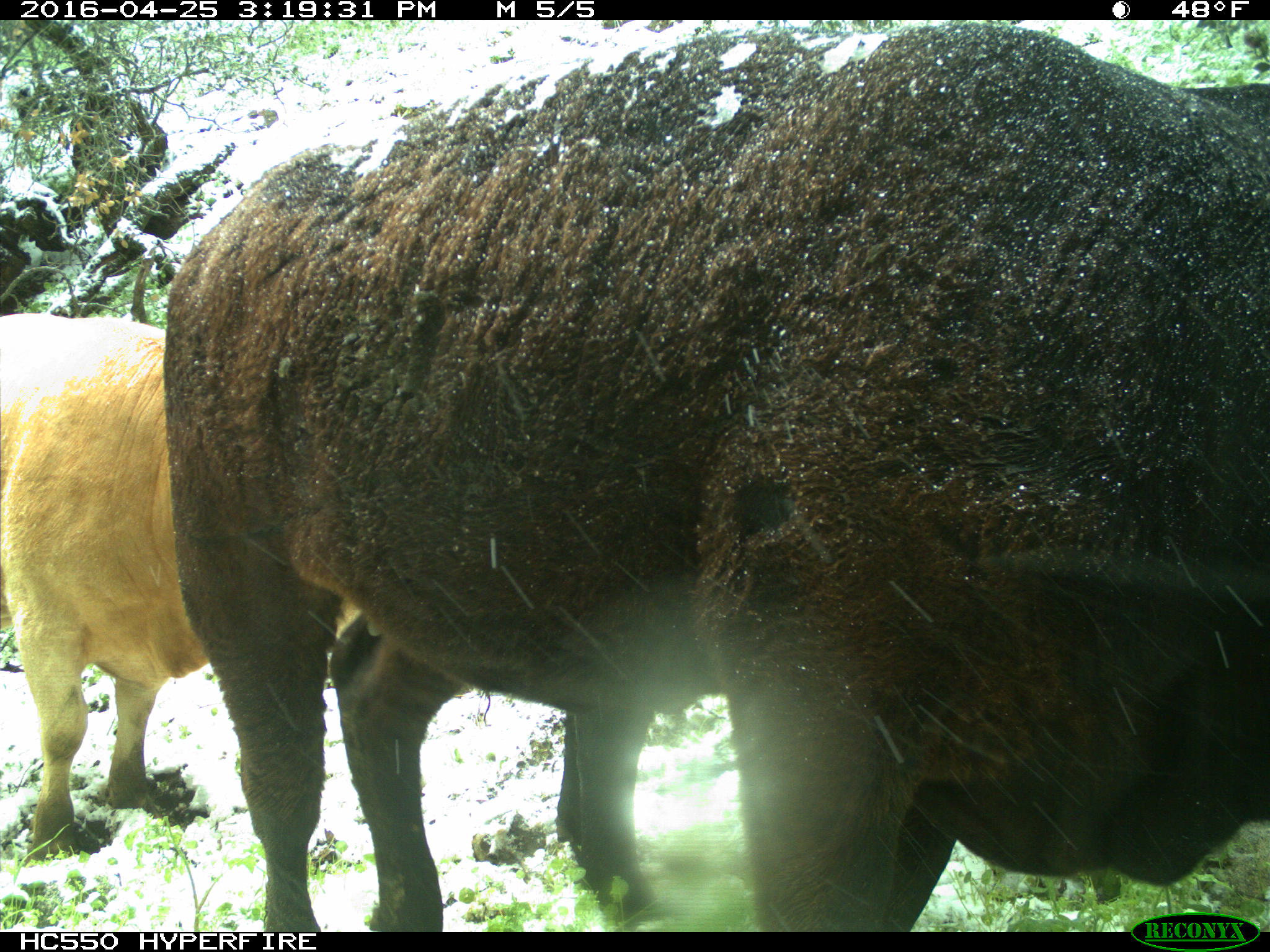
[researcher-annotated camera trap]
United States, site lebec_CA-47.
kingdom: Animalia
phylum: Chordata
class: Mammalia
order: Artiodactyla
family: Bovidae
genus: Bos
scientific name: Bos taurus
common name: domestic cow